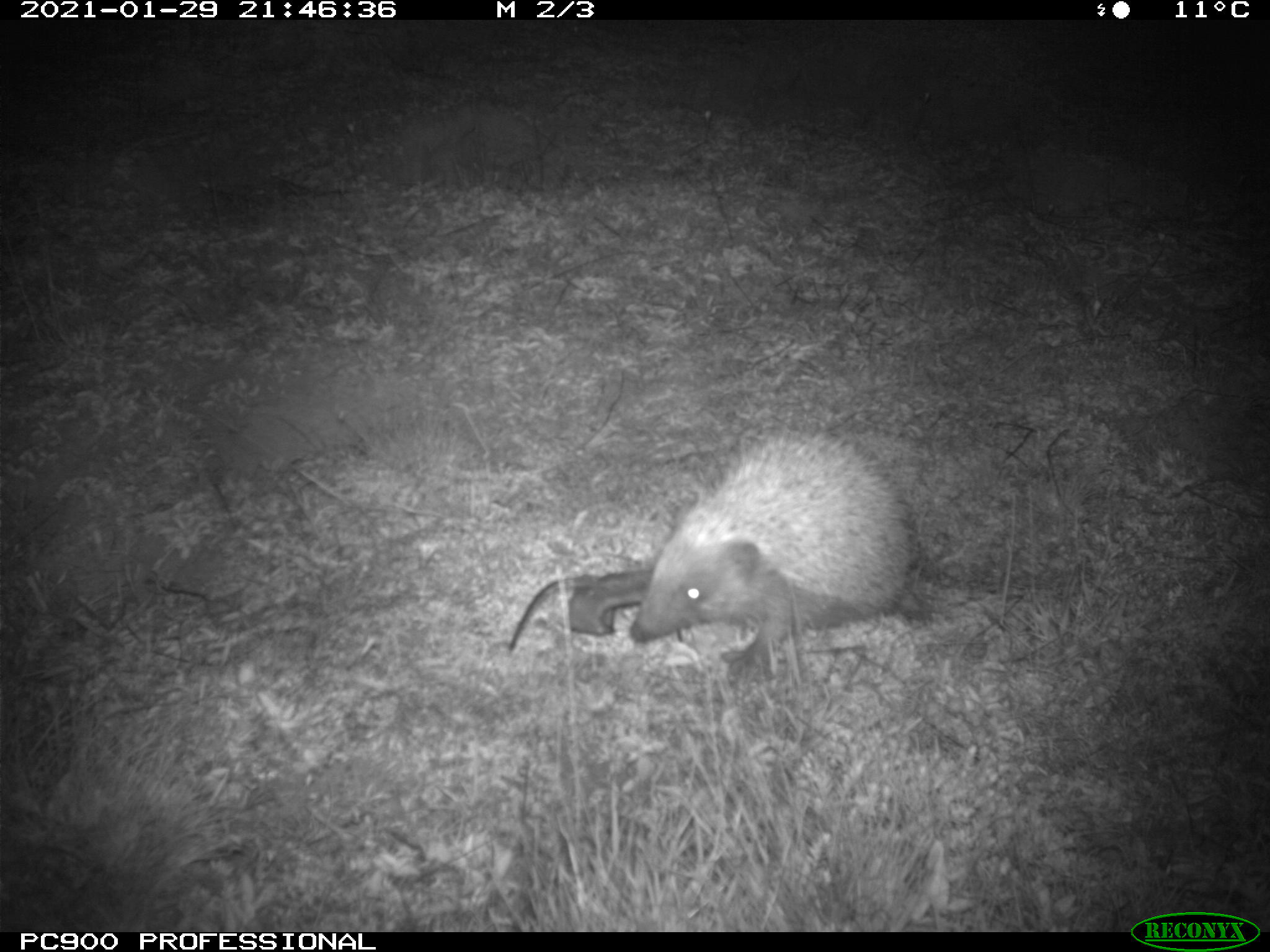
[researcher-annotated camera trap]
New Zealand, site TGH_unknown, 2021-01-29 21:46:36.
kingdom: Animalia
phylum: Chordata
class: Mammalia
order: Eulipotyphla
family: Erinaceidae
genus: Erinaceus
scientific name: Erinaceus europaeus europaeus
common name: european hedgehog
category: hedgehog